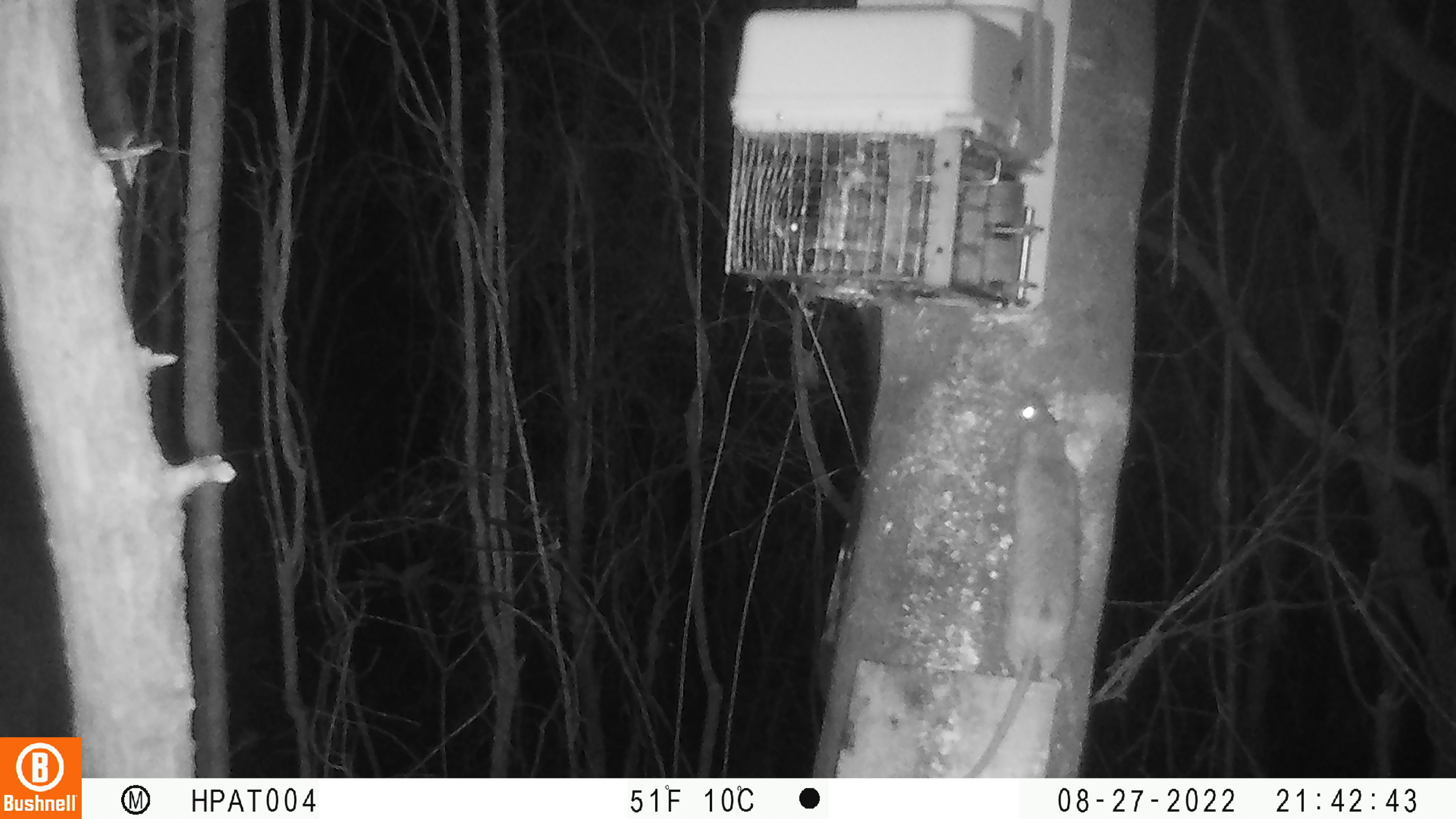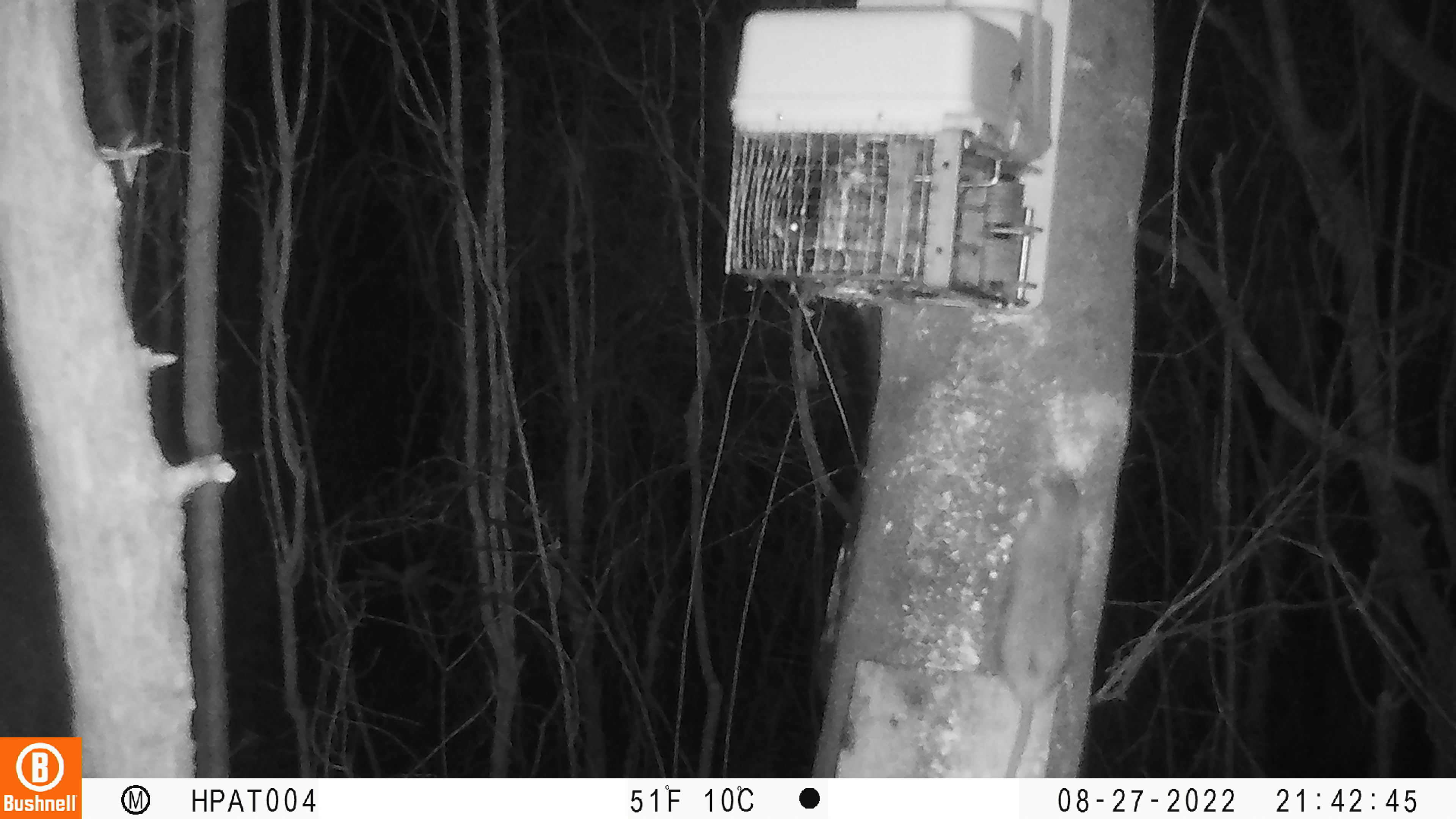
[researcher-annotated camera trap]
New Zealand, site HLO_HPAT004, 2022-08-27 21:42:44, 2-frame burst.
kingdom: Animalia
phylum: Chordata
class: Mammalia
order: Rodentia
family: Muridae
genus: Rattus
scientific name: Rattus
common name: rat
Rat (Rattus).